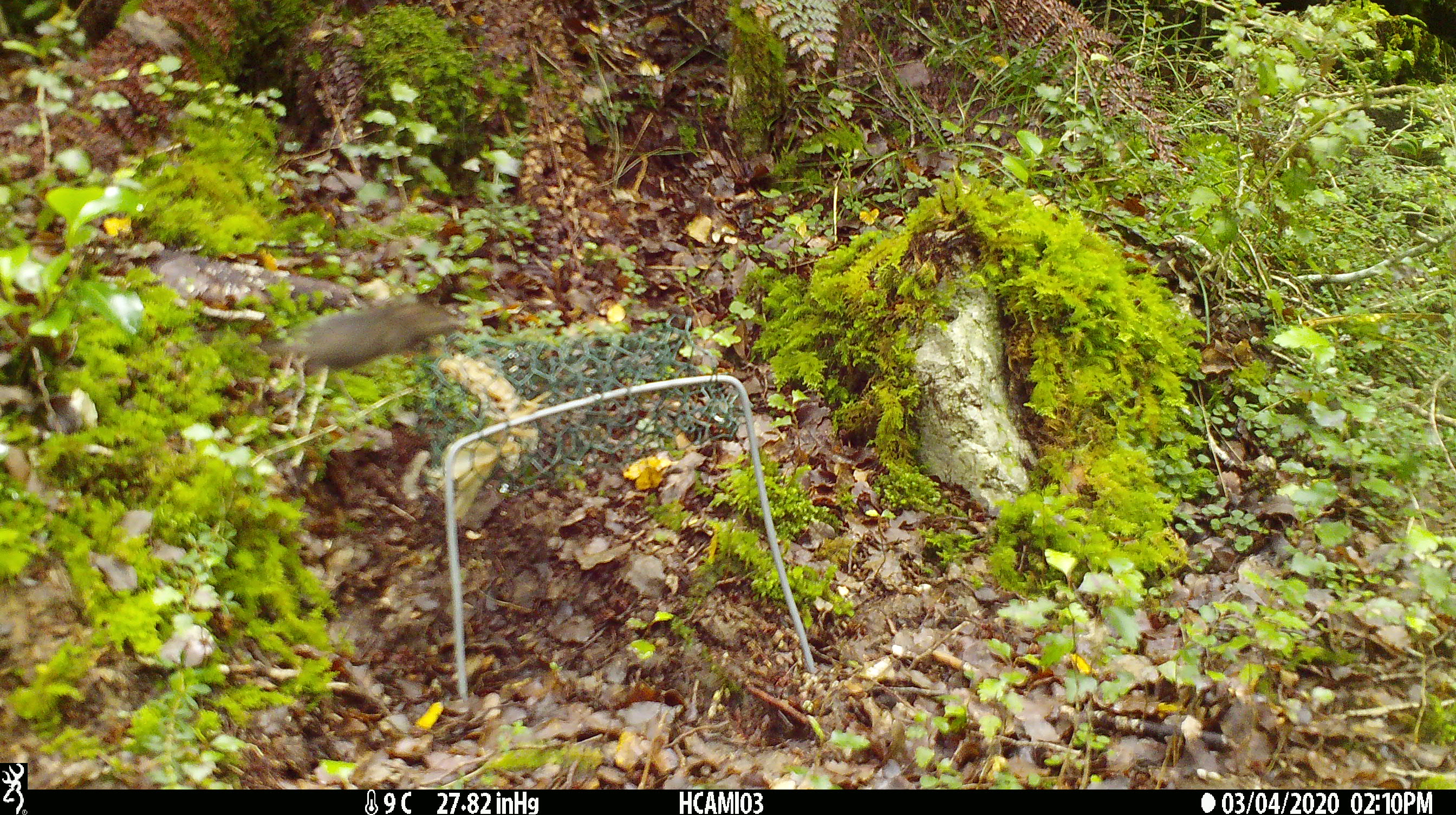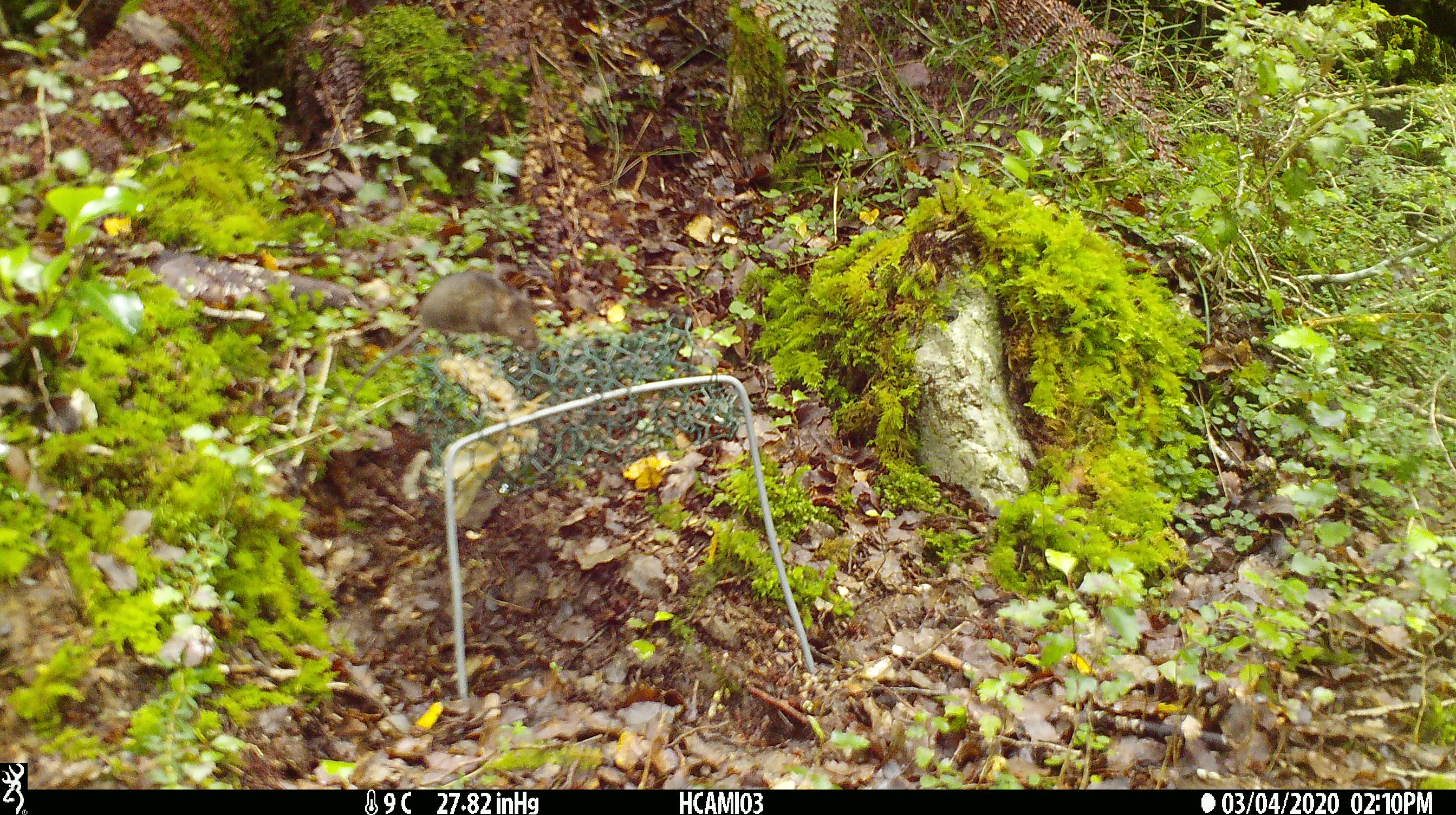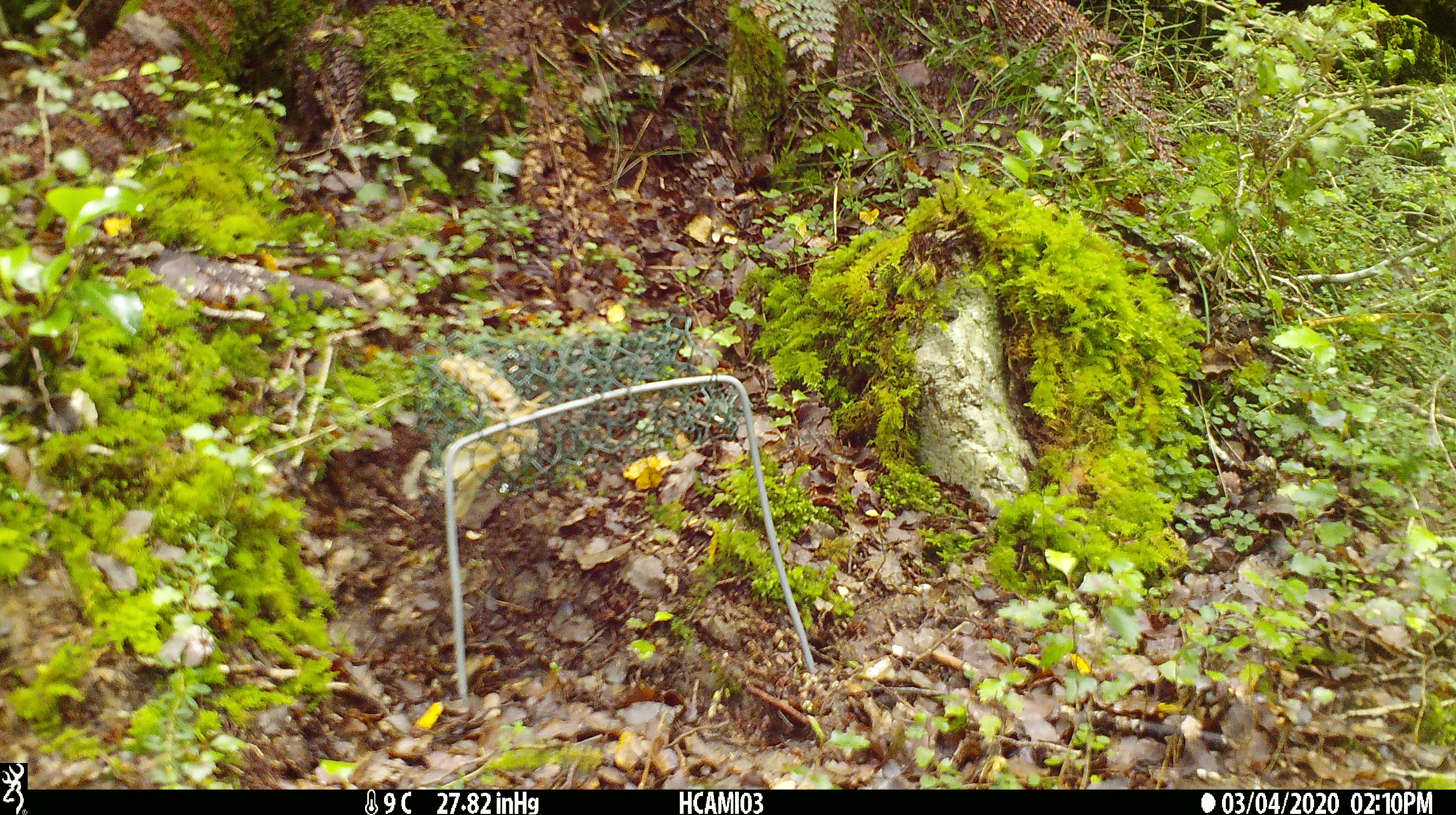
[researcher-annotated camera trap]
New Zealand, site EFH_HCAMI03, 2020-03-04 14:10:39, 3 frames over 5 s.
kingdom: Animalia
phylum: Chordata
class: Mammalia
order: Rodentia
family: Muridae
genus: Mus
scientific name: Mus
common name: mouse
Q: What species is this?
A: Mouse (Mus).